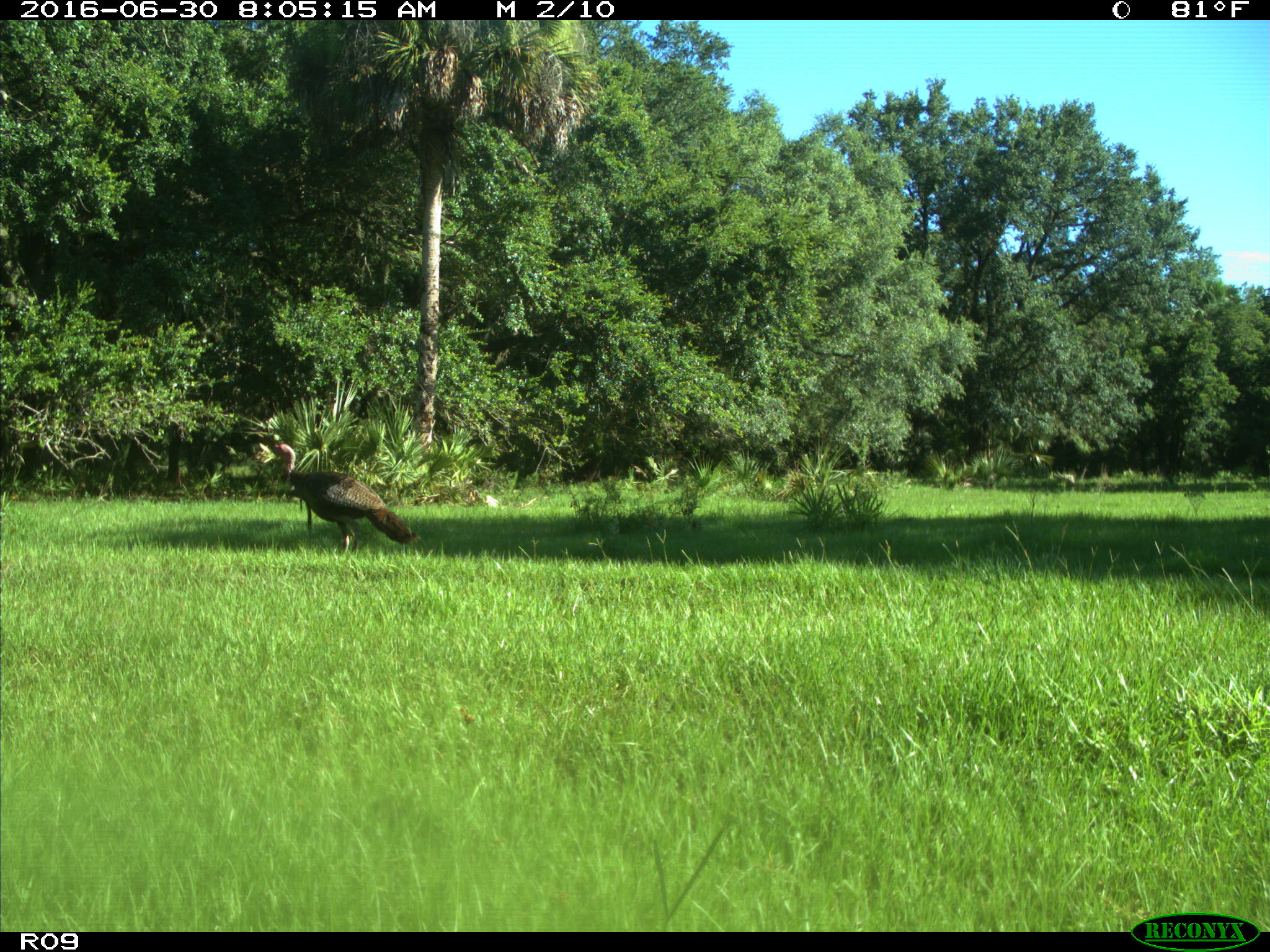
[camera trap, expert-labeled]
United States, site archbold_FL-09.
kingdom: Animalia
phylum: Chordata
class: Aves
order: Galliformes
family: Phasianidae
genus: Meleagris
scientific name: Meleagris gallopavo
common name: wild turkey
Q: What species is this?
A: Meleagris gallopavo (wild turkey).